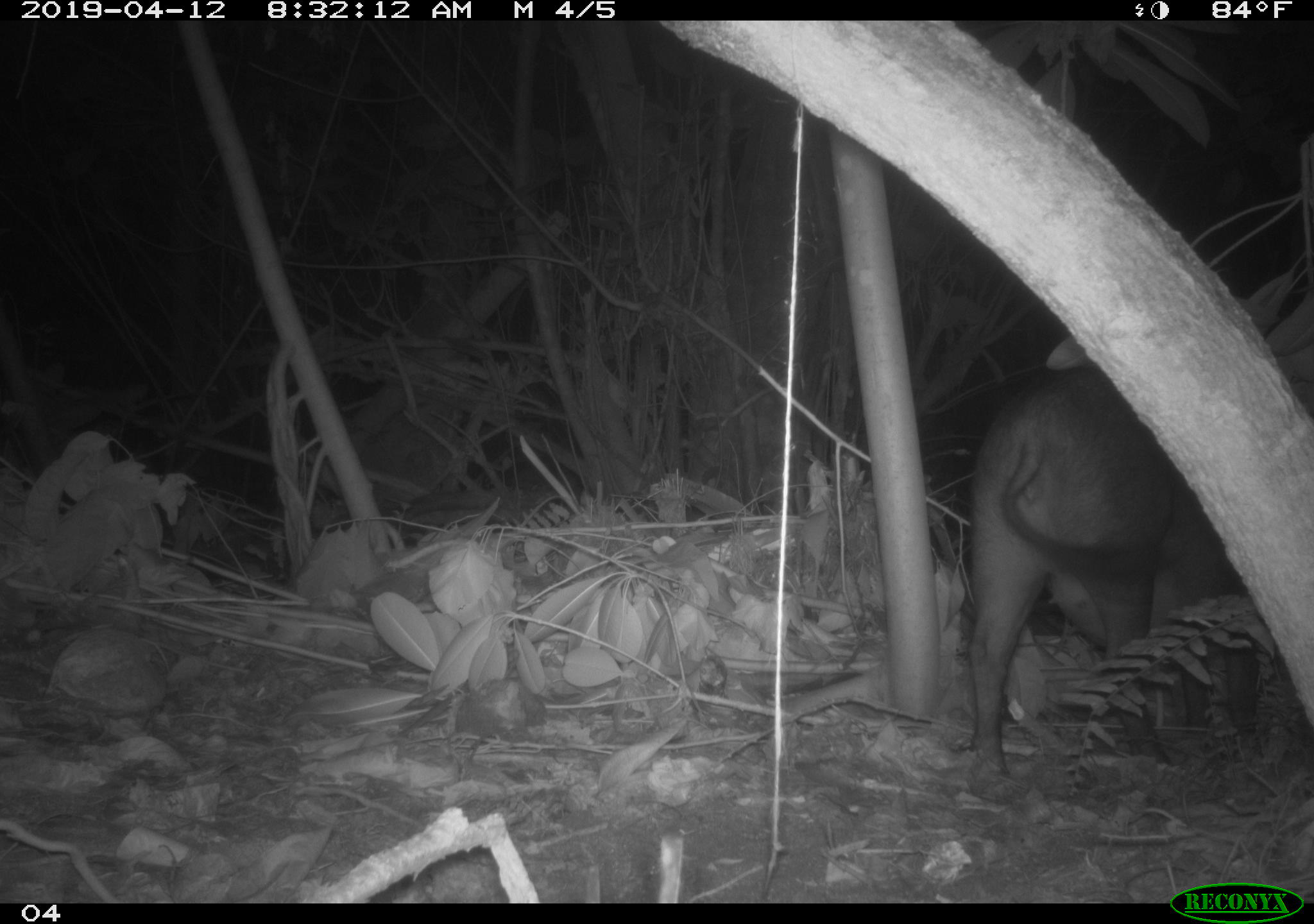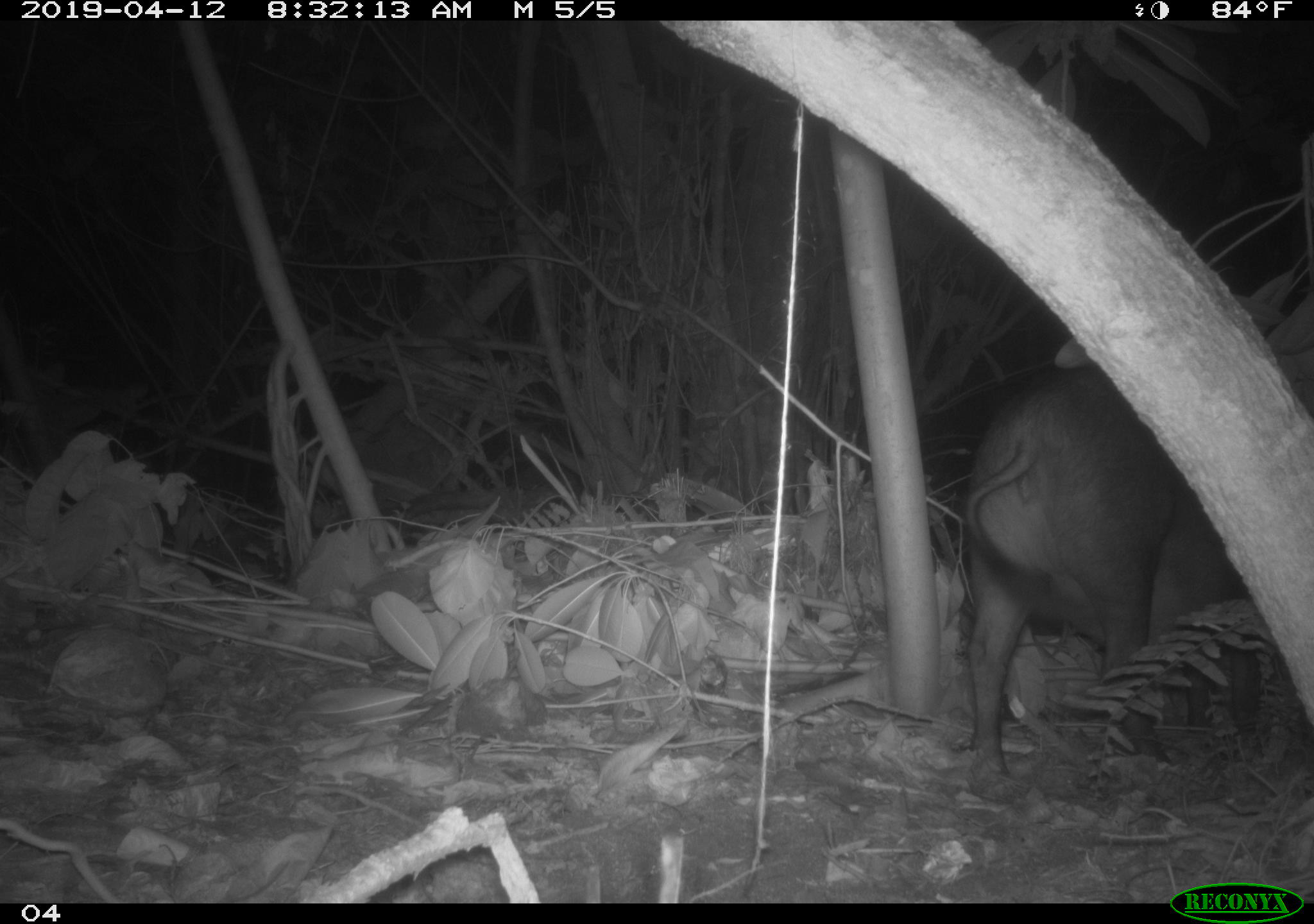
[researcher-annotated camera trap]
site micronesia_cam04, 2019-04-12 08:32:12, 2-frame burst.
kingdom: Animalia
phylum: Chordata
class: Mammalia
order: Artiodactyla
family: Suidae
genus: Sus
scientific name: Sus scrofa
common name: pig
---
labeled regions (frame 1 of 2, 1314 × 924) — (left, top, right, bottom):
pig: (962, 359, 1263, 783)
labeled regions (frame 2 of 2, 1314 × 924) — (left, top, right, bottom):
pig: (959, 361, 1265, 783)